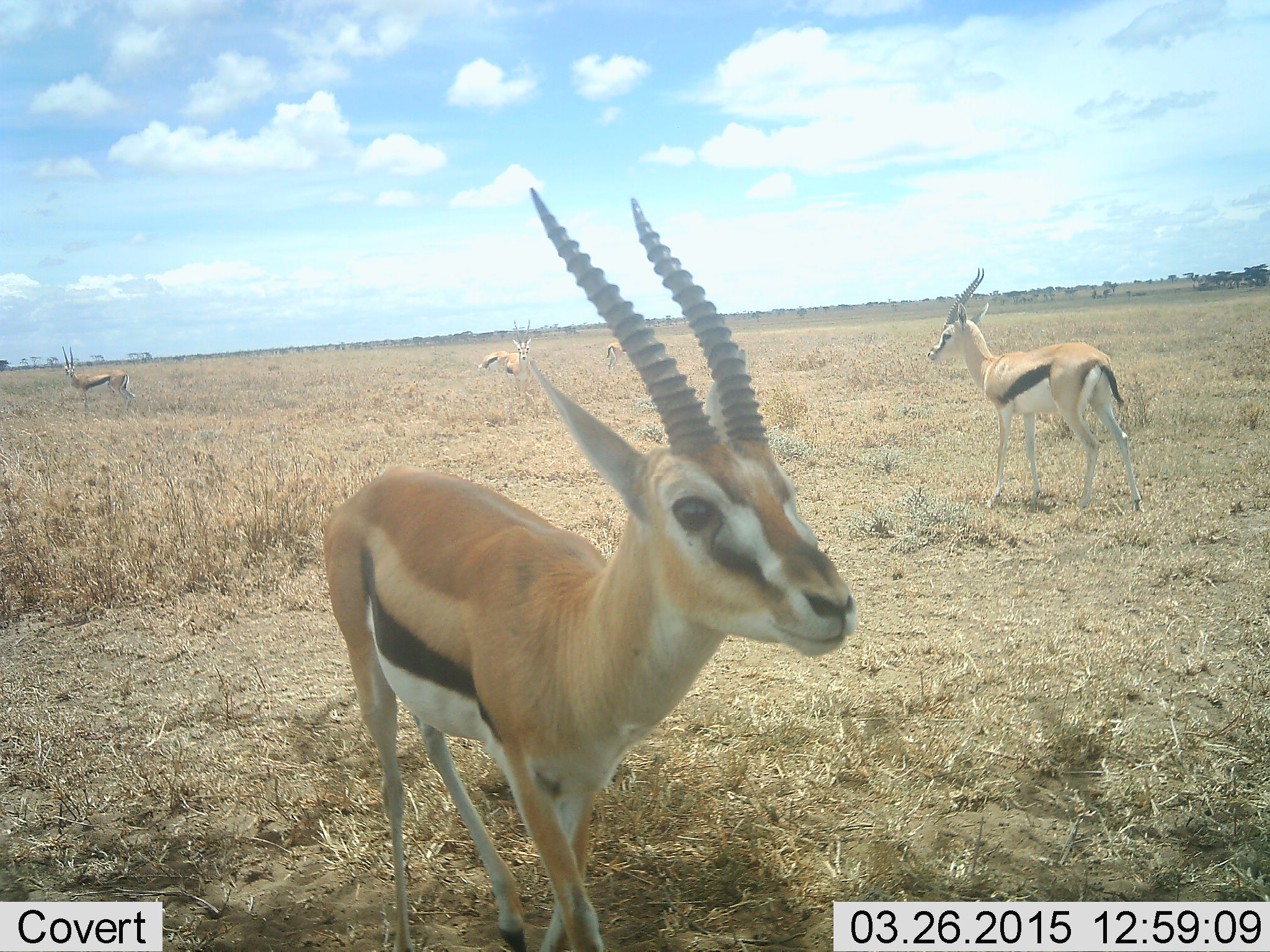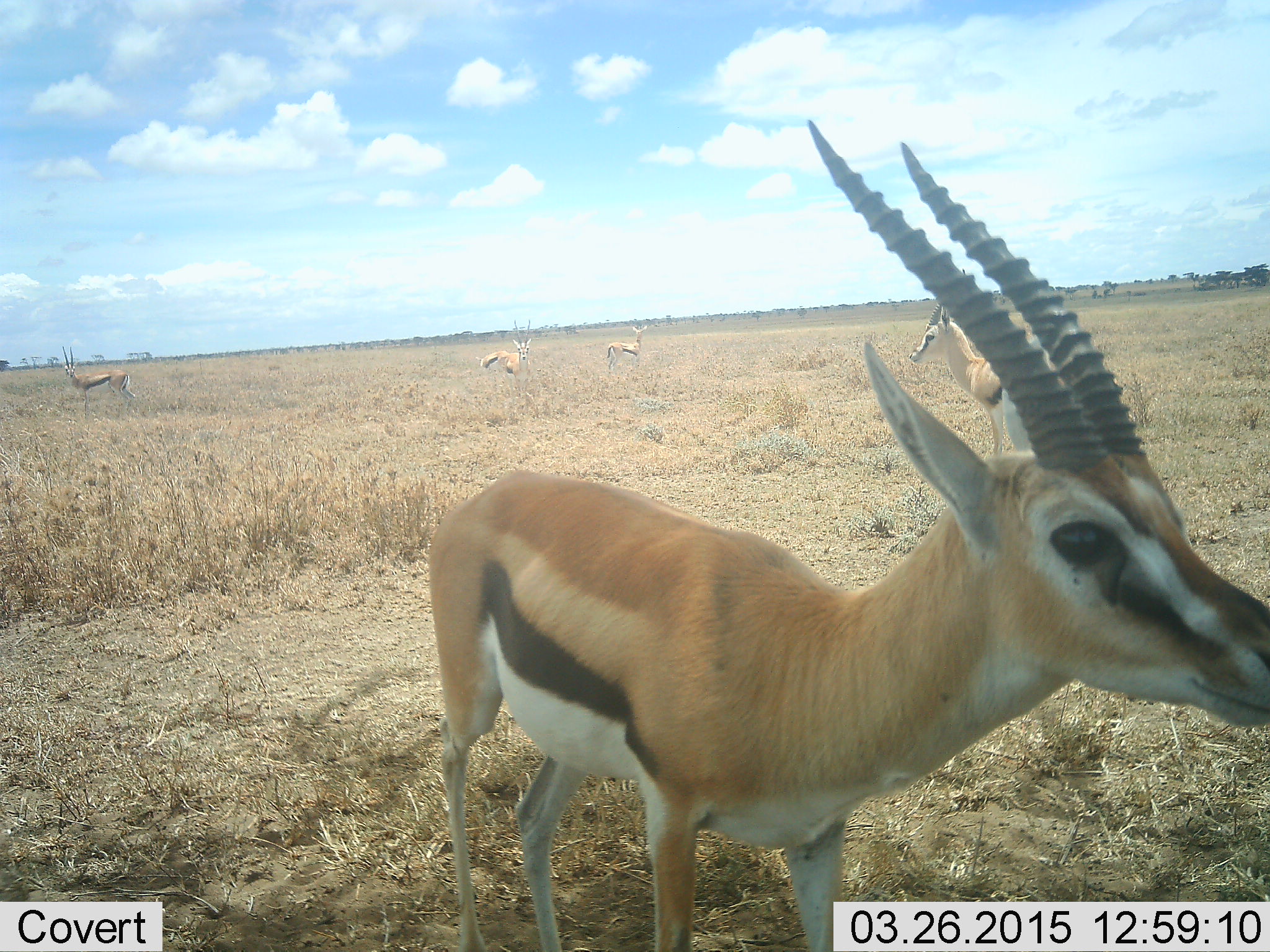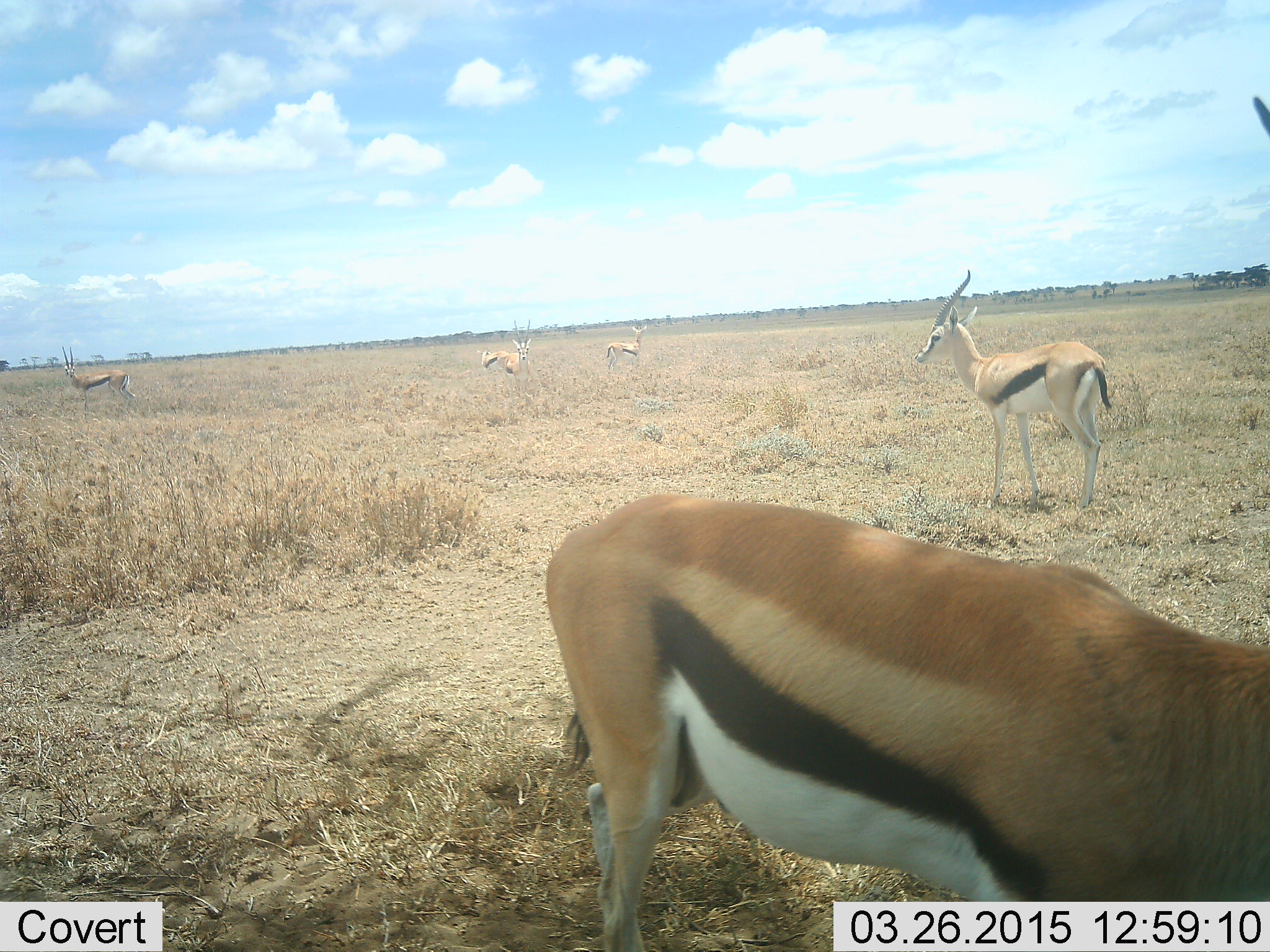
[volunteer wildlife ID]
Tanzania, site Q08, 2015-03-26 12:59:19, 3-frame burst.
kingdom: Animalia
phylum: Chordata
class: Mammalia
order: Artiodactyla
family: Bovidae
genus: Eudorcas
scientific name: Eudorcas thomsonii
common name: thomson's gazelle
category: gazellethomsons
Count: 5.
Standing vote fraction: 80%.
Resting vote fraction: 0%.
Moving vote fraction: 90%.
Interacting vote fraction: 0%.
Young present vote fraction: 0%.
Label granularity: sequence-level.